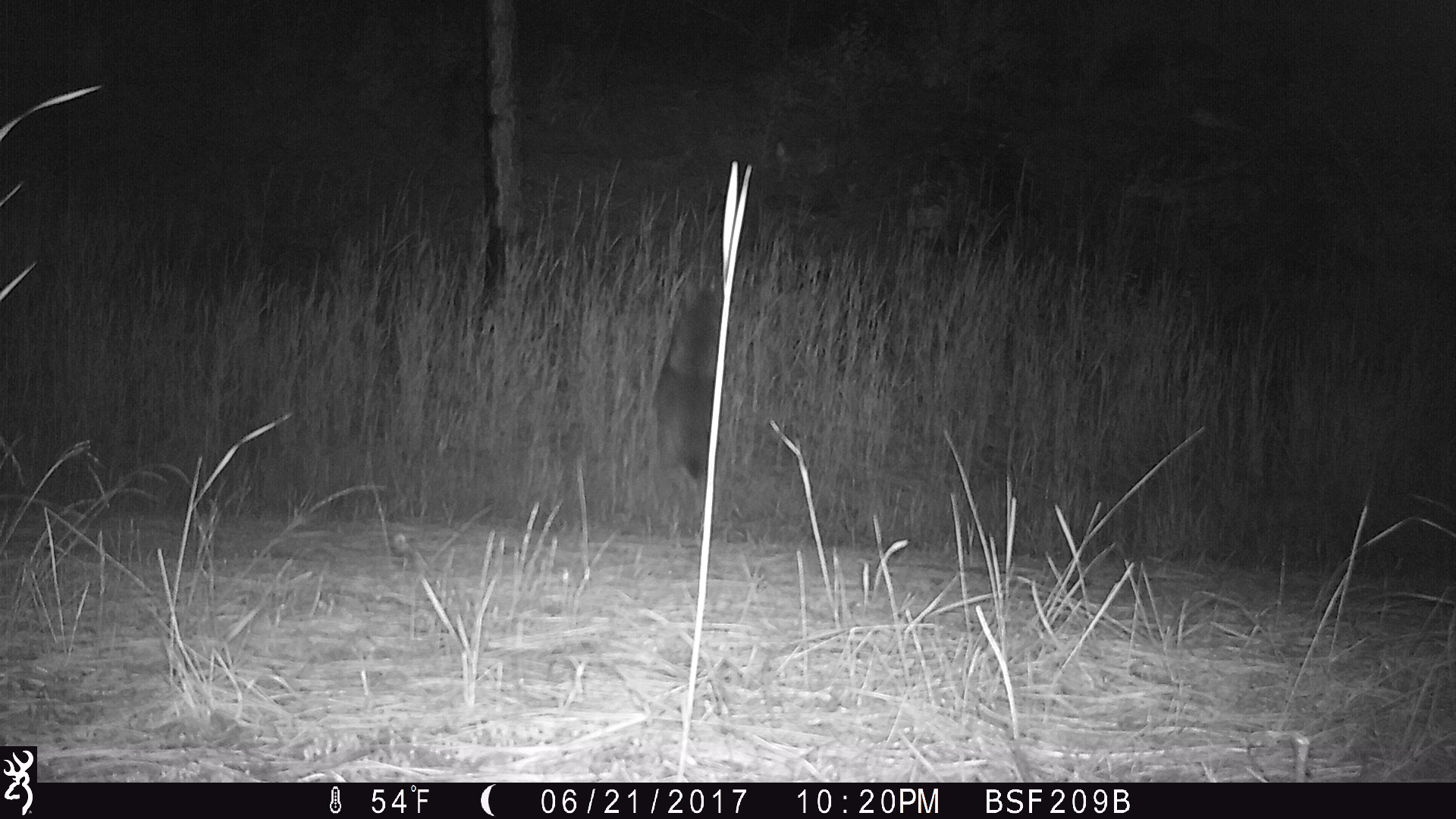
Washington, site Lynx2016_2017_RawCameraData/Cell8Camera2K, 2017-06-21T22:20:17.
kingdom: Animalia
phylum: Chordata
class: Mammalia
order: Carnivora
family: Canidae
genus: Canis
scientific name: Canis latrans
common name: coyote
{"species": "Canis latrans (coyote)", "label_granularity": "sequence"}